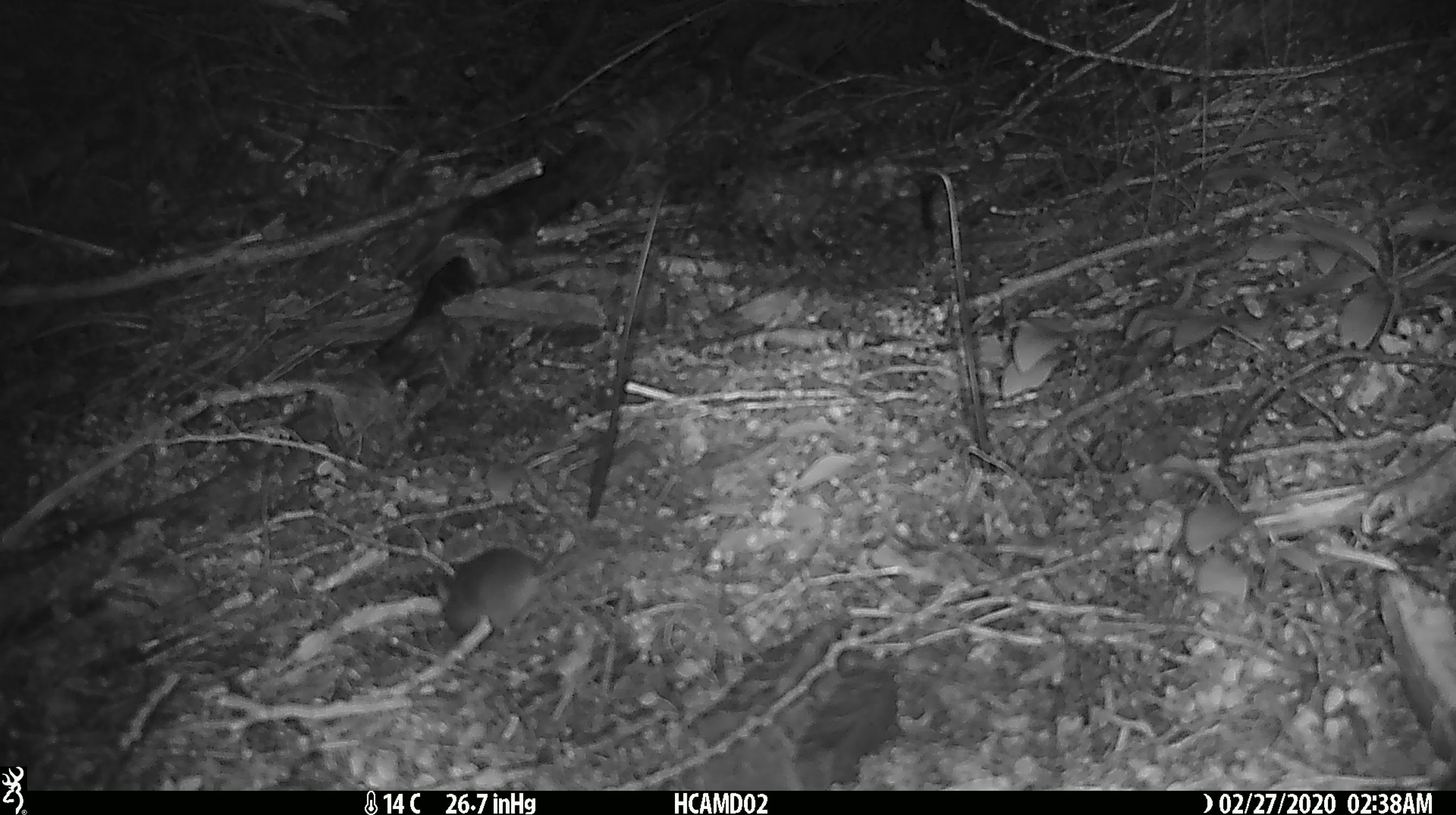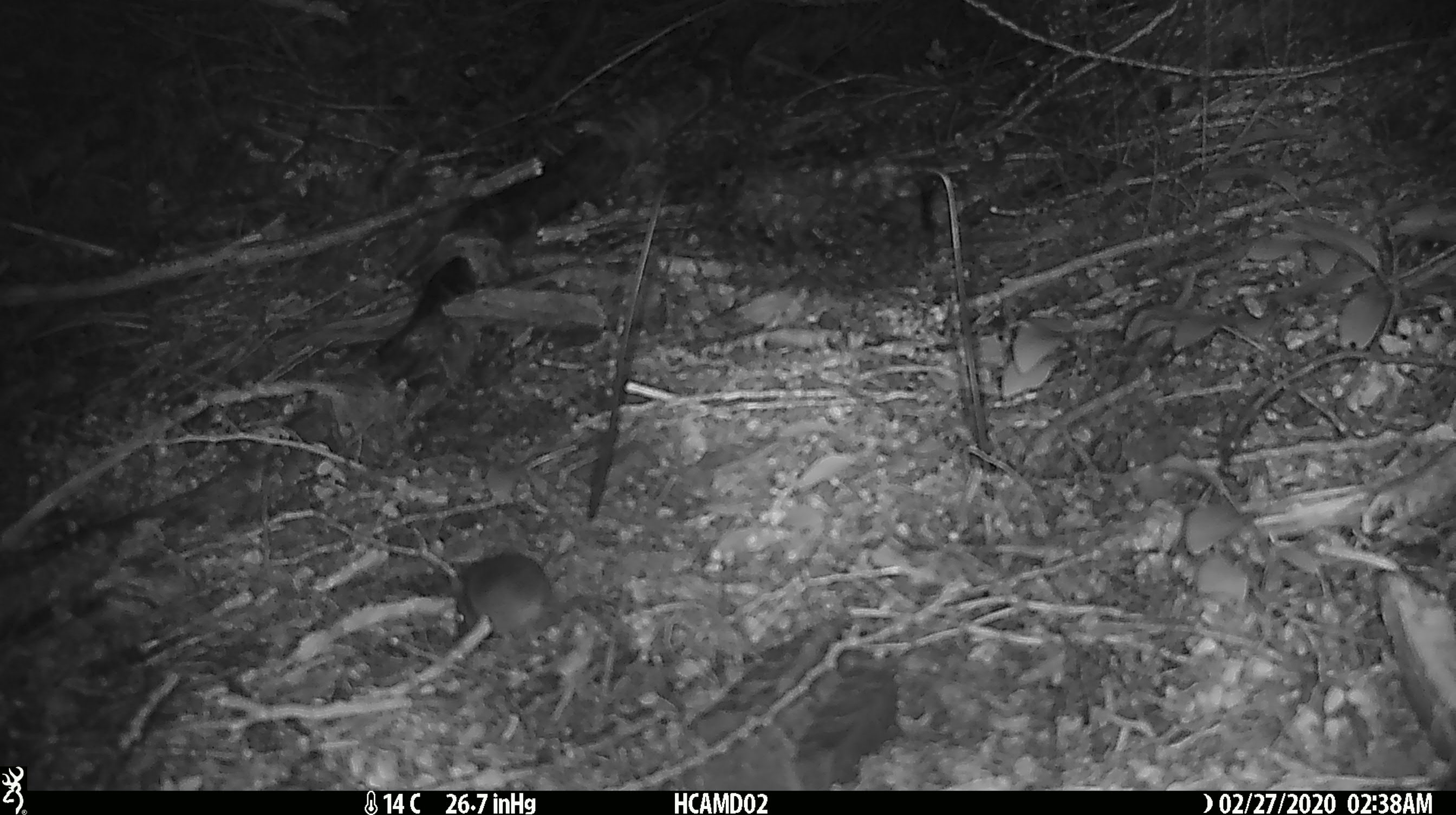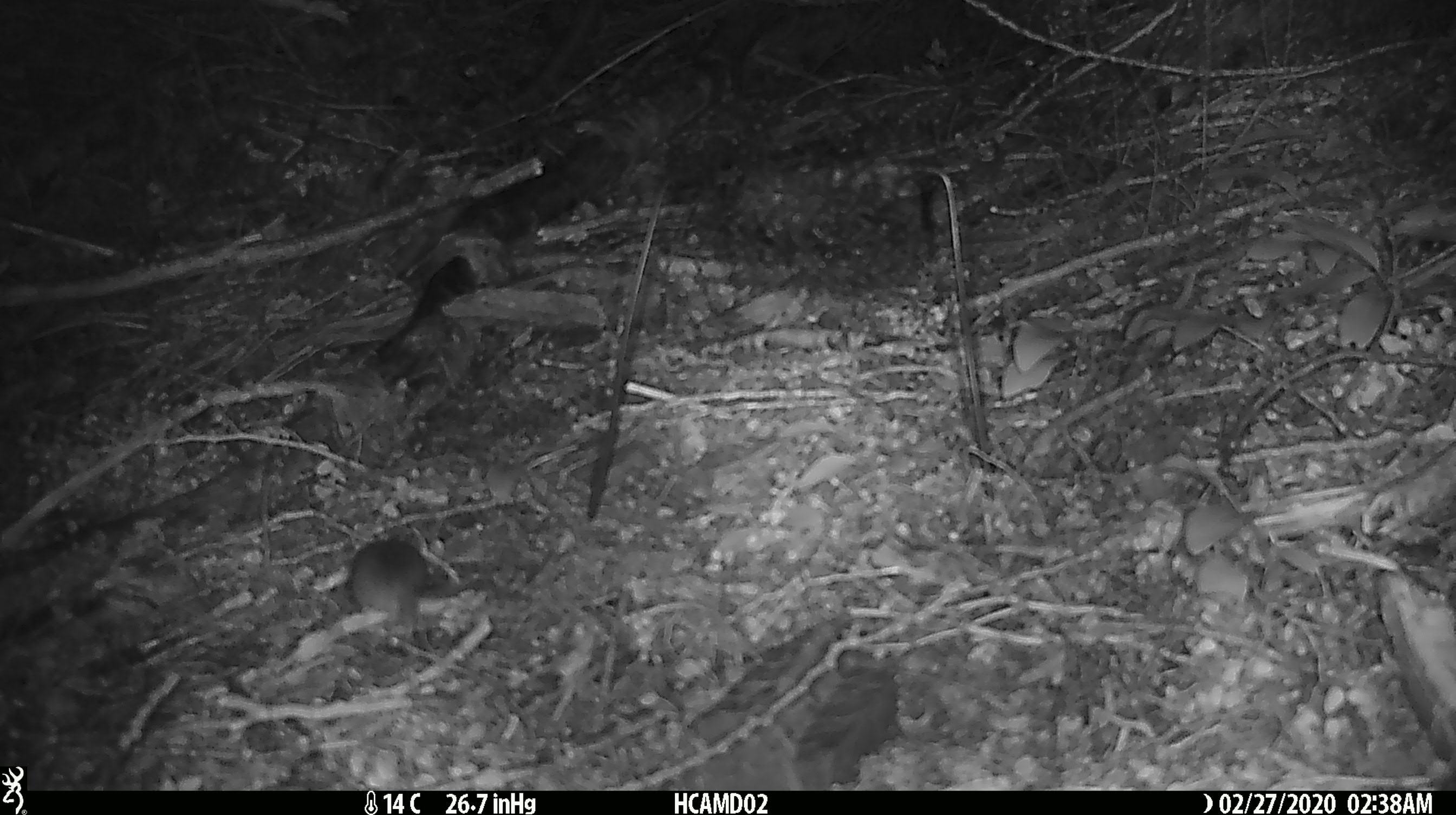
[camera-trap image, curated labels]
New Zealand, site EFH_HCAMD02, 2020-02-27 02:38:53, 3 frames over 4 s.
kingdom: Animalia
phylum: Chordata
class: Mammalia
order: Rodentia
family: Muridae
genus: Mus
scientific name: Mus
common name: mouse